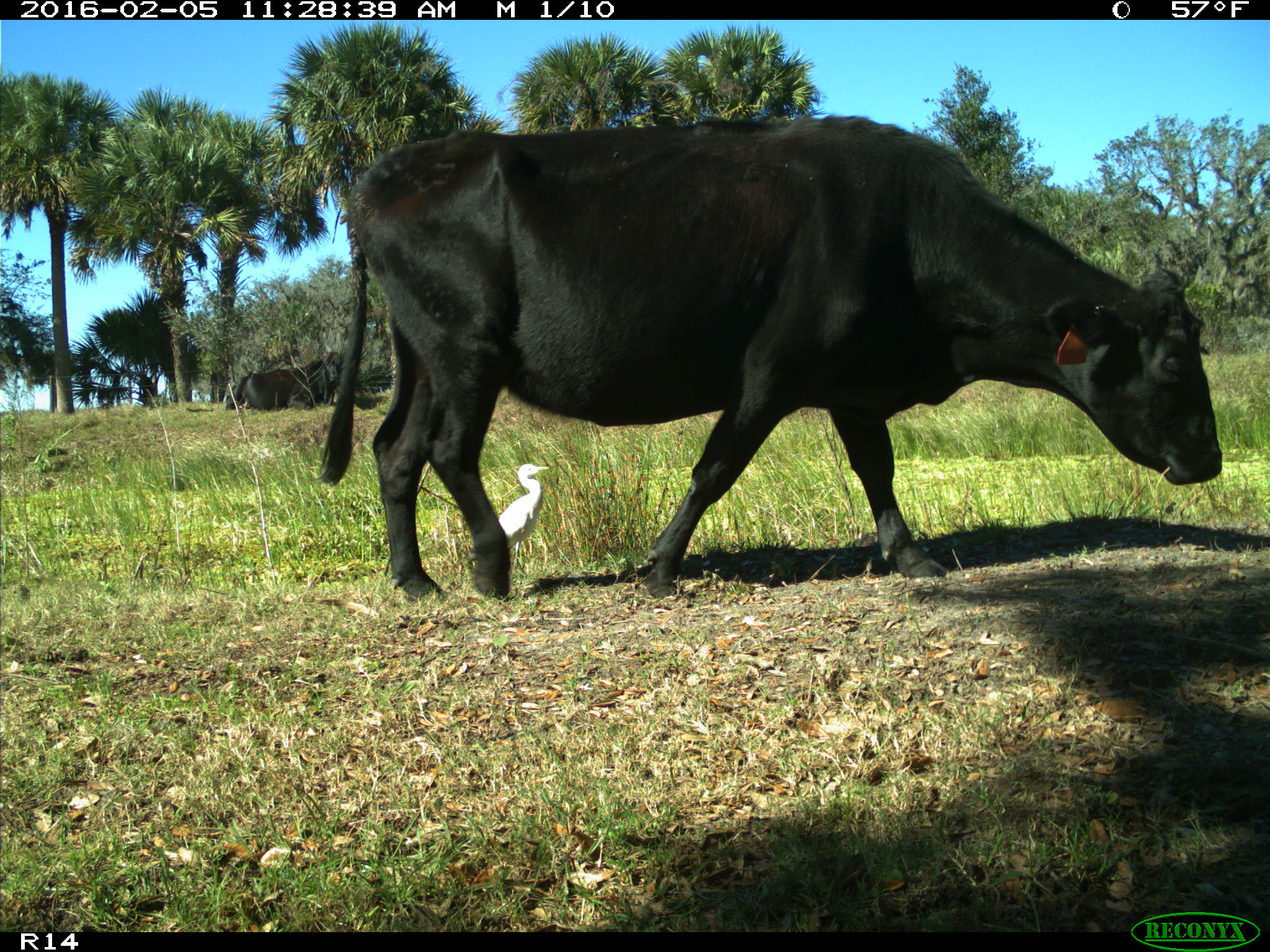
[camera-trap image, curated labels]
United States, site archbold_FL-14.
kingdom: Animalia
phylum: Chordata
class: Mammalia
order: Artiodactyla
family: Bovidae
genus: Bos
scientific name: Bos taurus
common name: domestic cow